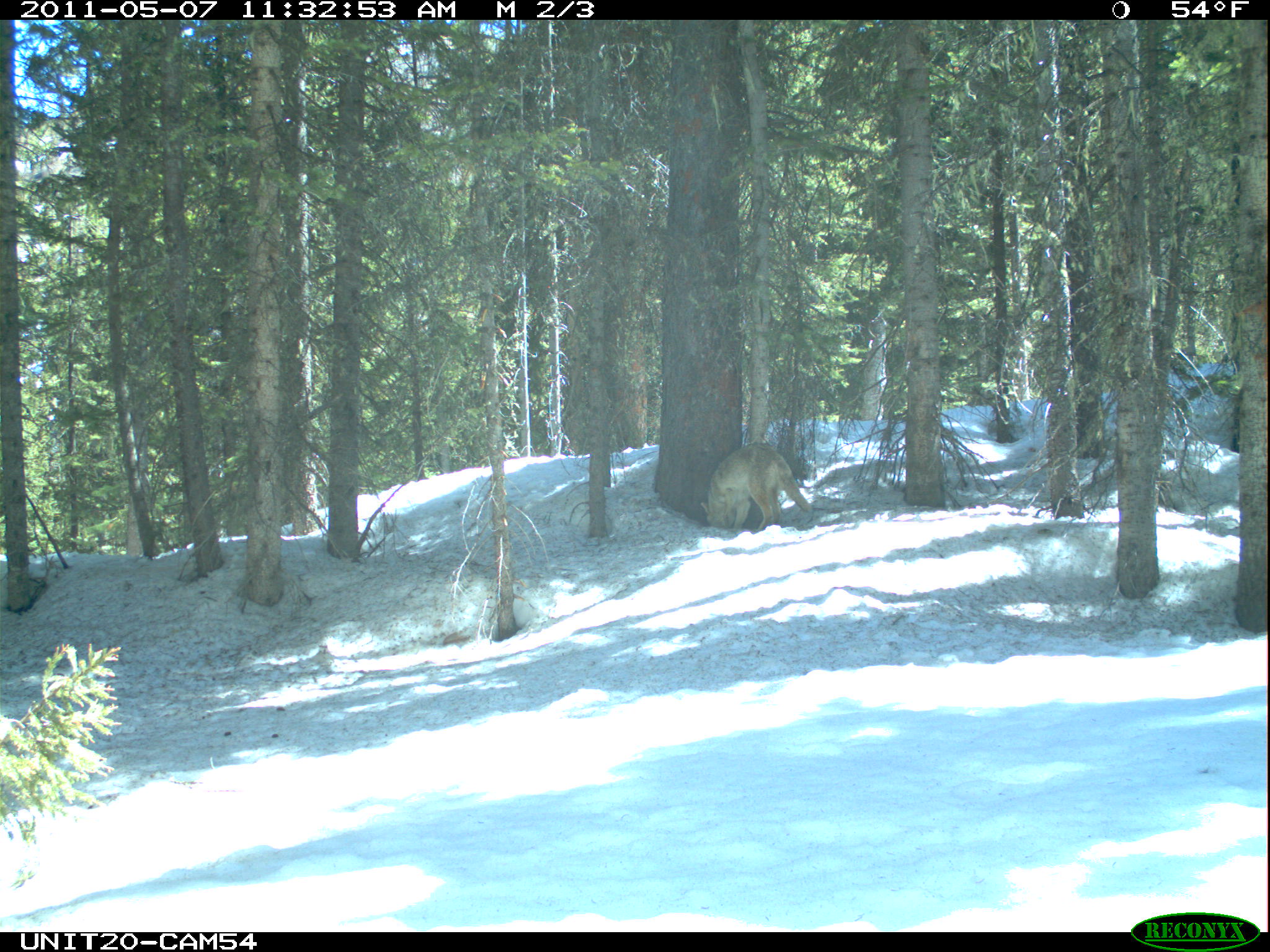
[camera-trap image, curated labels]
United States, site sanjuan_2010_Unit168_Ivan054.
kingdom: Animalia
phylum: Chordata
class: Mammalia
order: Carnivora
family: Canidae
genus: Canis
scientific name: Canis latrans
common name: coyote